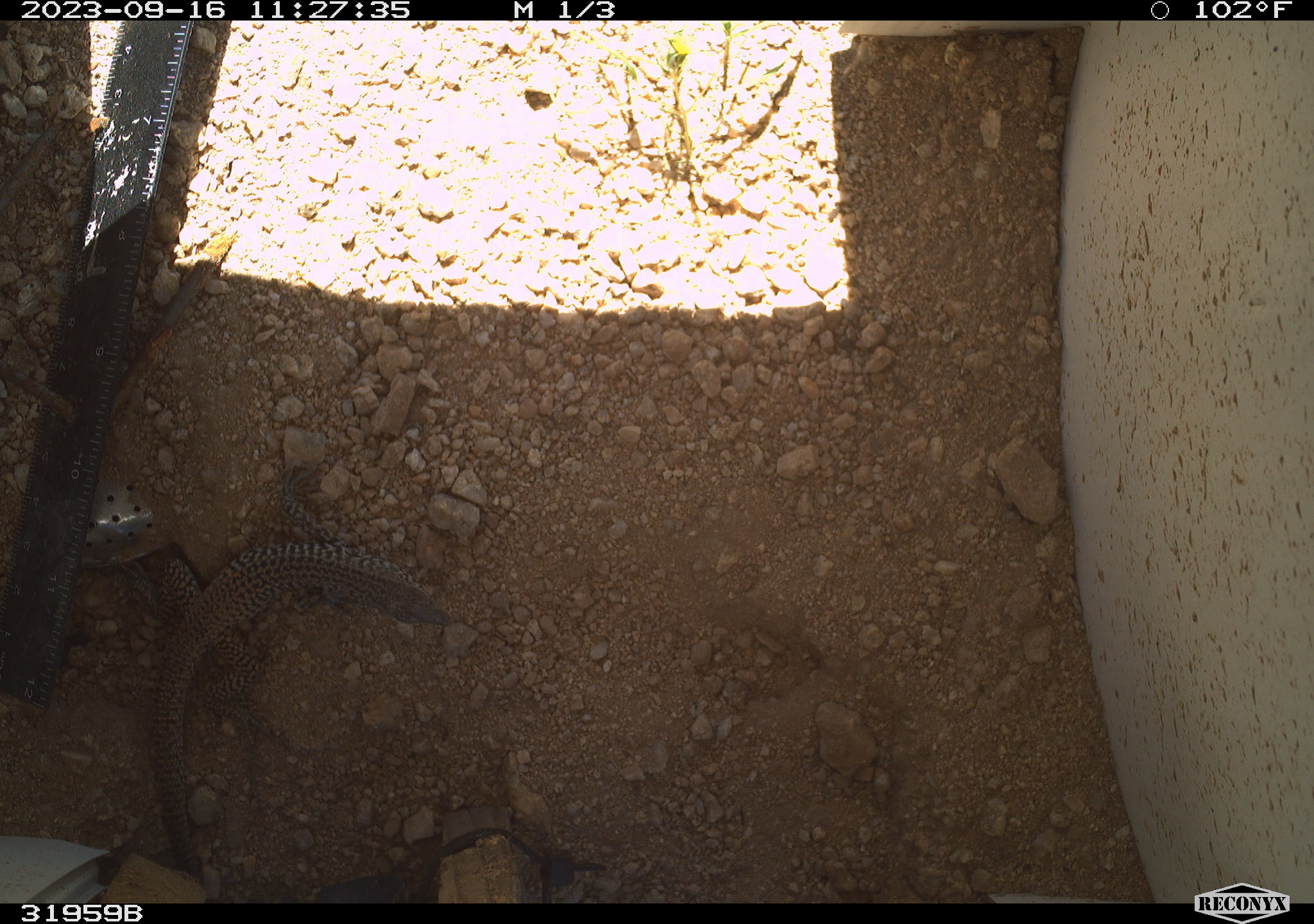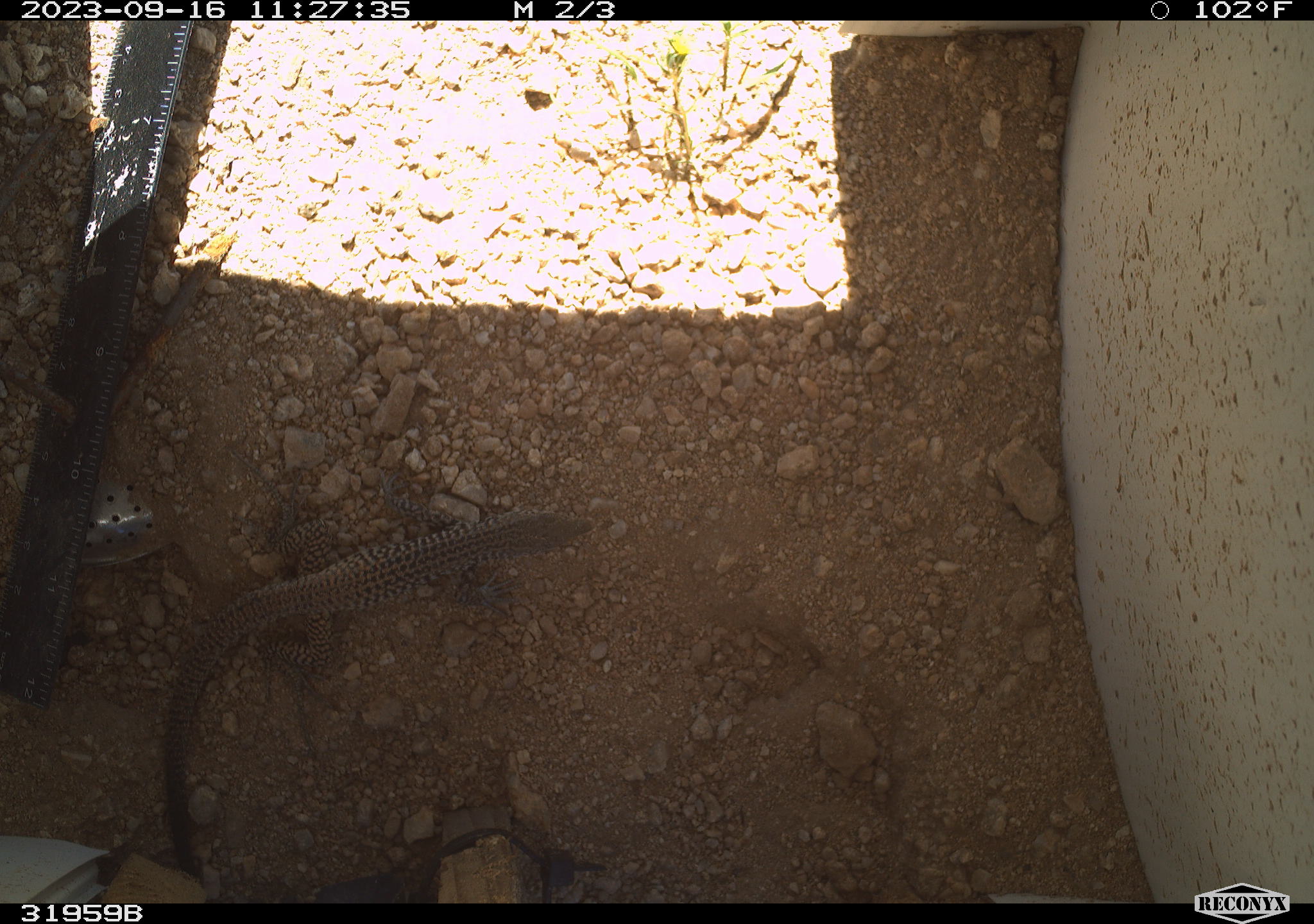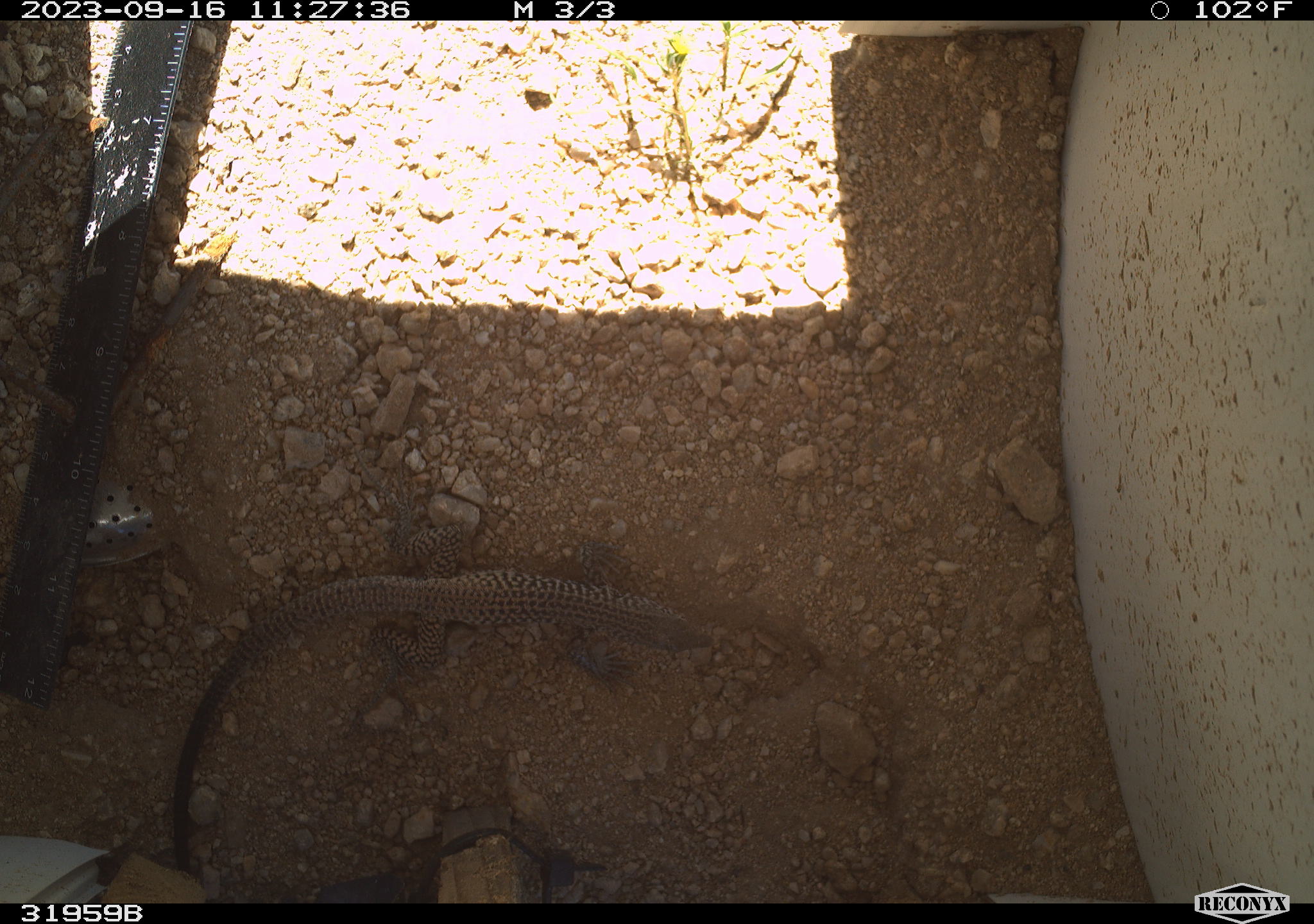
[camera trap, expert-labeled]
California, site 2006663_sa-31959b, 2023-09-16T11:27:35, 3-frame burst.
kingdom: Animalia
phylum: Chordata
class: Reptilia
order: Squamata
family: Teiidae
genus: Aspidoscelis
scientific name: Aspidoscelis tigris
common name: western whiptail